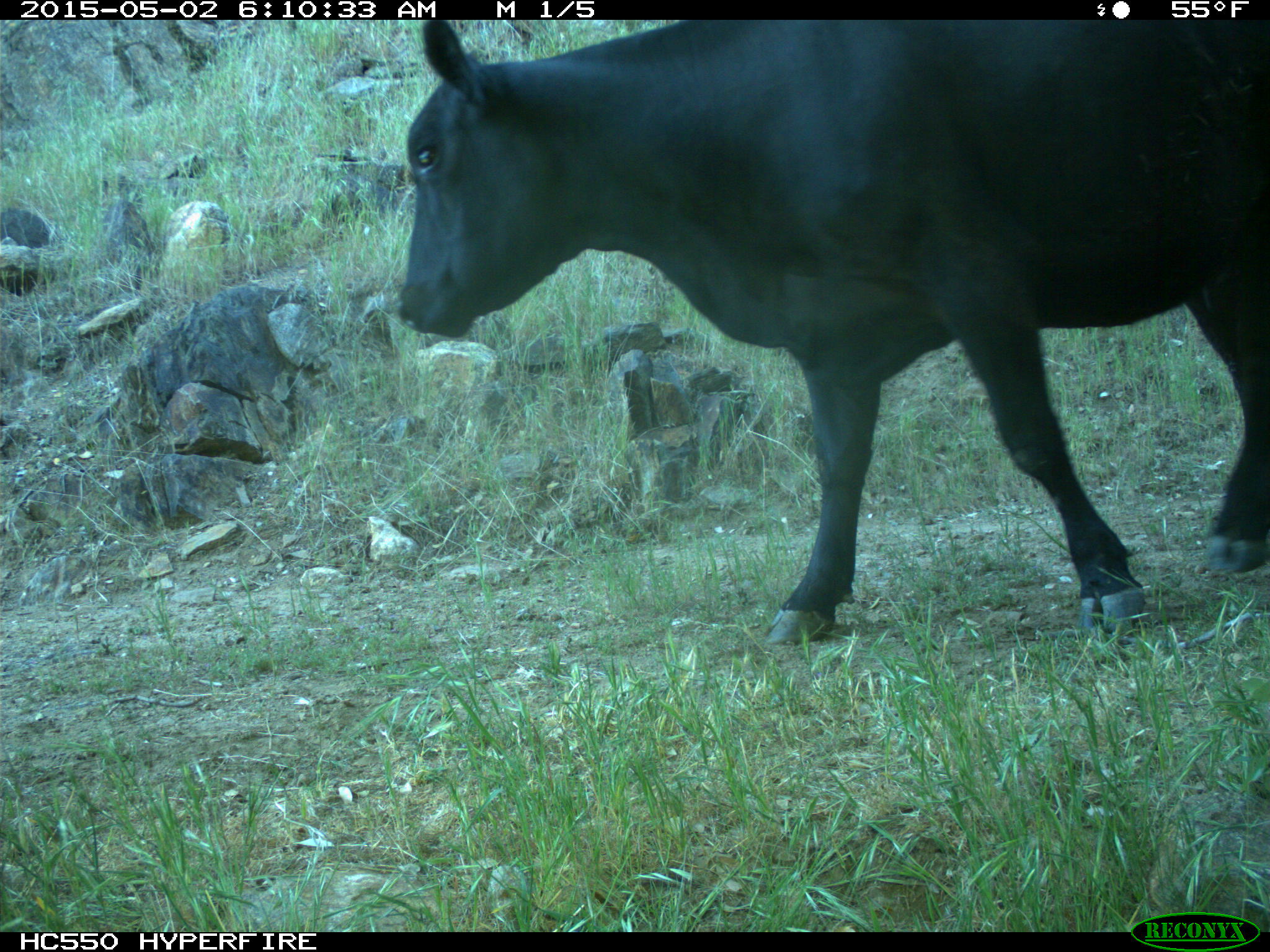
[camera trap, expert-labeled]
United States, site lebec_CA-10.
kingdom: Animalia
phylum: Chordata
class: Mammalia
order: Artiodactyla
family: Bovidae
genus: Bos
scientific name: Bos taurus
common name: domestic cow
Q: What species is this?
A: Bos taurus (domestic cow).